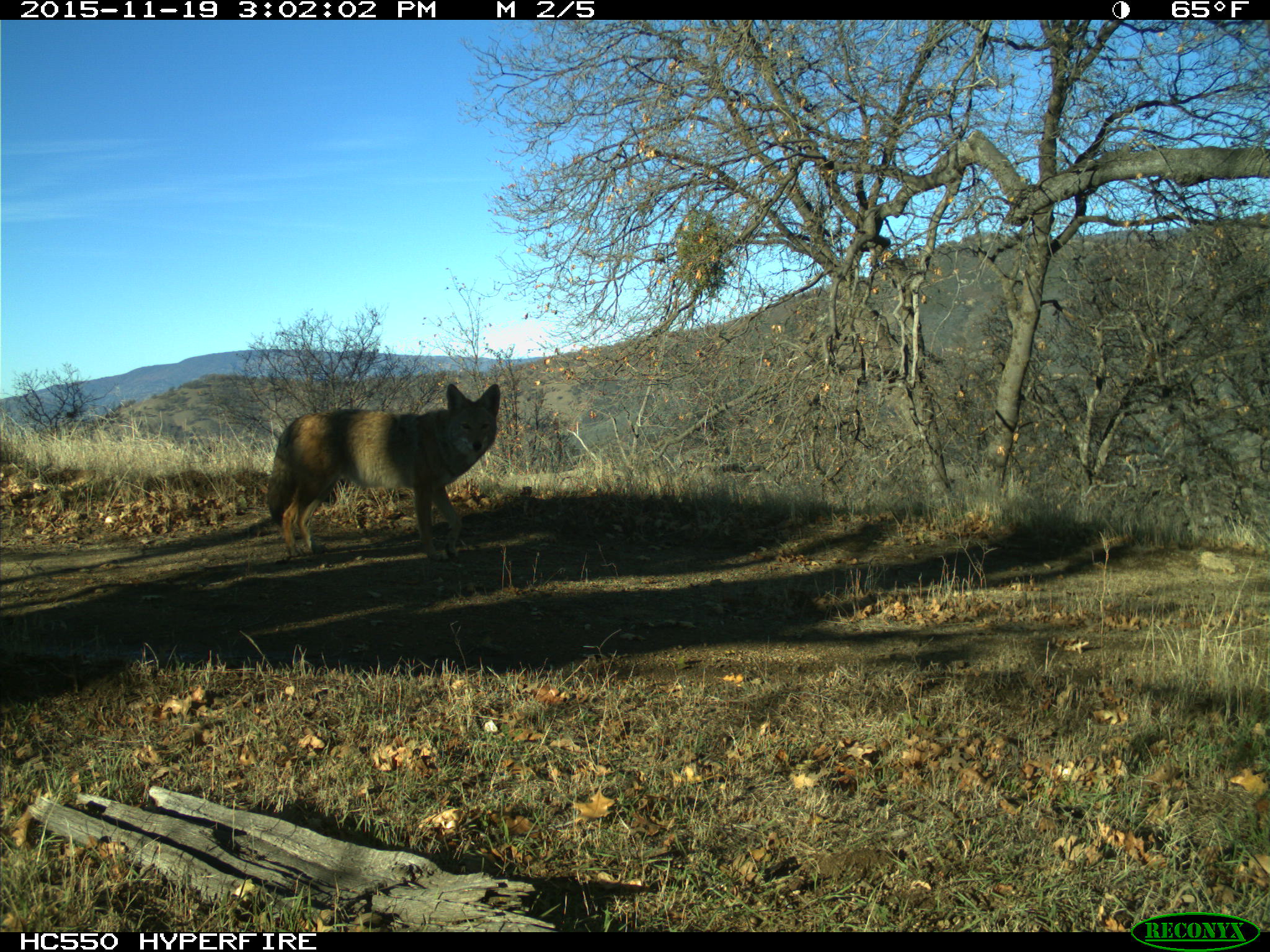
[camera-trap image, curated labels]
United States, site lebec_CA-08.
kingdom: Animalia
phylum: Chordata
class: Mammalia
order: Carnivora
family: Canidae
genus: Canis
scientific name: Canis latrans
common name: coyote